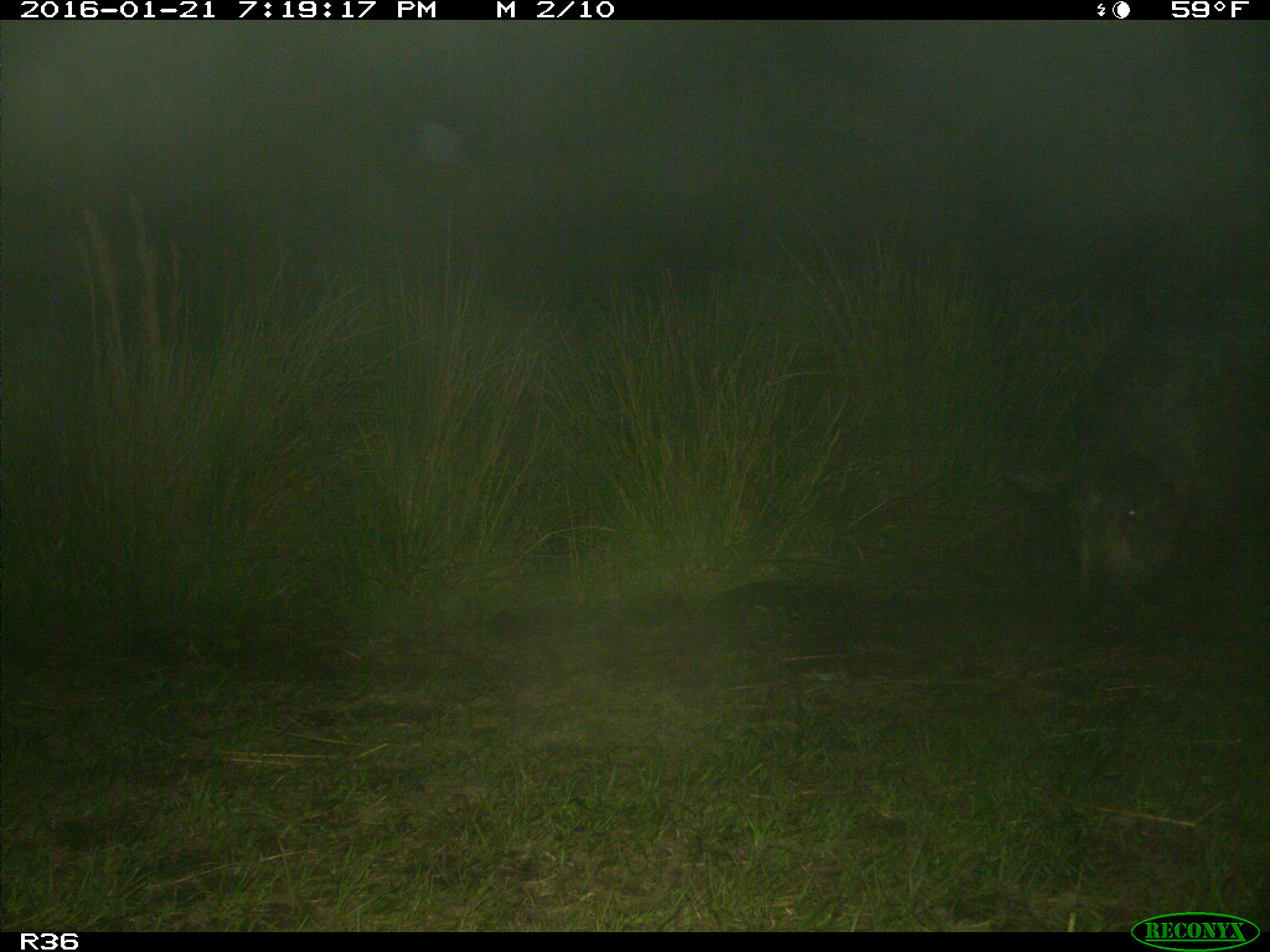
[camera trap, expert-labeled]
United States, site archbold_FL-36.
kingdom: Animalia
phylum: Chordata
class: Mammalia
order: Artiodactyla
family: Suidae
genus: Sus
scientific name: Sus scrofa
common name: wild boar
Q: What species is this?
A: Sus scrofa (wild boar).